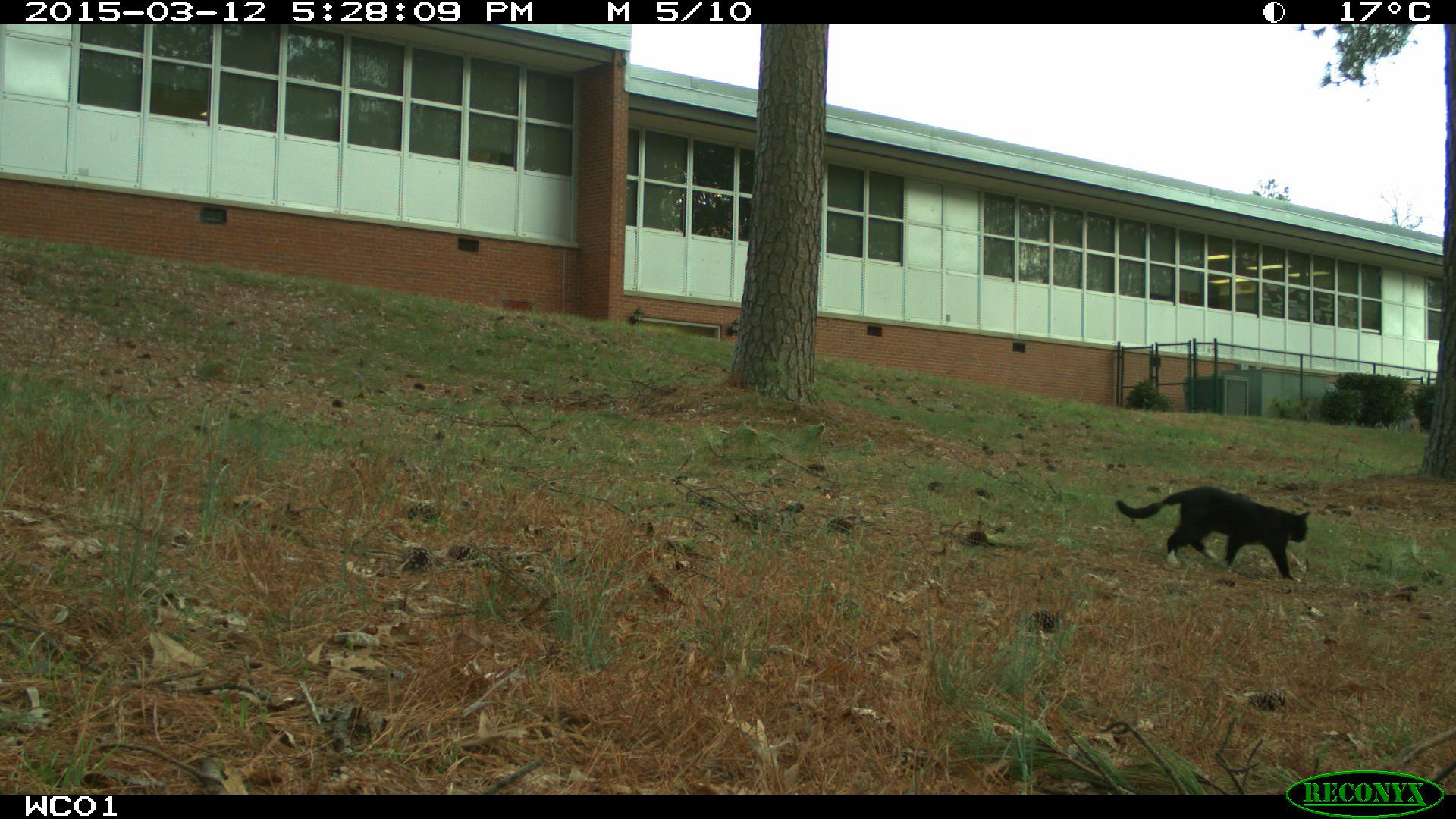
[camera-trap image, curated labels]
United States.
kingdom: Animalia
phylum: Chordata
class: Mammalia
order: Carnivora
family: Felidae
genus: Felis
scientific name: Felis catus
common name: domestic cat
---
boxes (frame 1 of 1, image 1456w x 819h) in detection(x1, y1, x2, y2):
Domestic Cat: detection(1115, 472, 1321, 576)